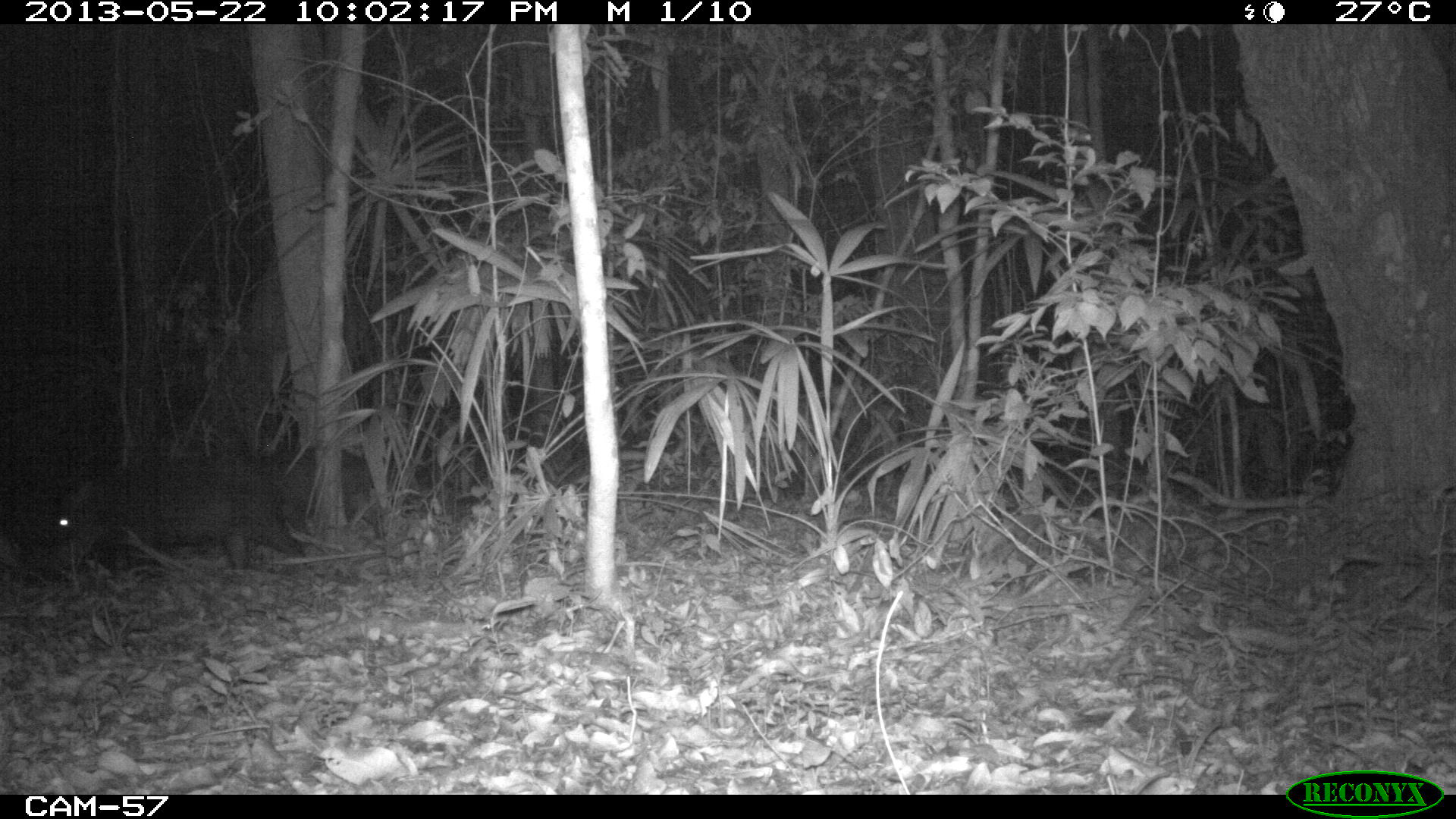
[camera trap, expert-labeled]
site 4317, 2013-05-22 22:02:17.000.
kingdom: Animalia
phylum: Chordata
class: Mammalia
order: Artiodactyla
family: Tayassuidae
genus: Tayassu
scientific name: Tayassu pecari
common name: white-lipped peccary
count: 20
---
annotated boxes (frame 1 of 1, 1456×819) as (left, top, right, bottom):
tayassu pecari: (56, 453, 305, 570); (284, 444, 372, 531)